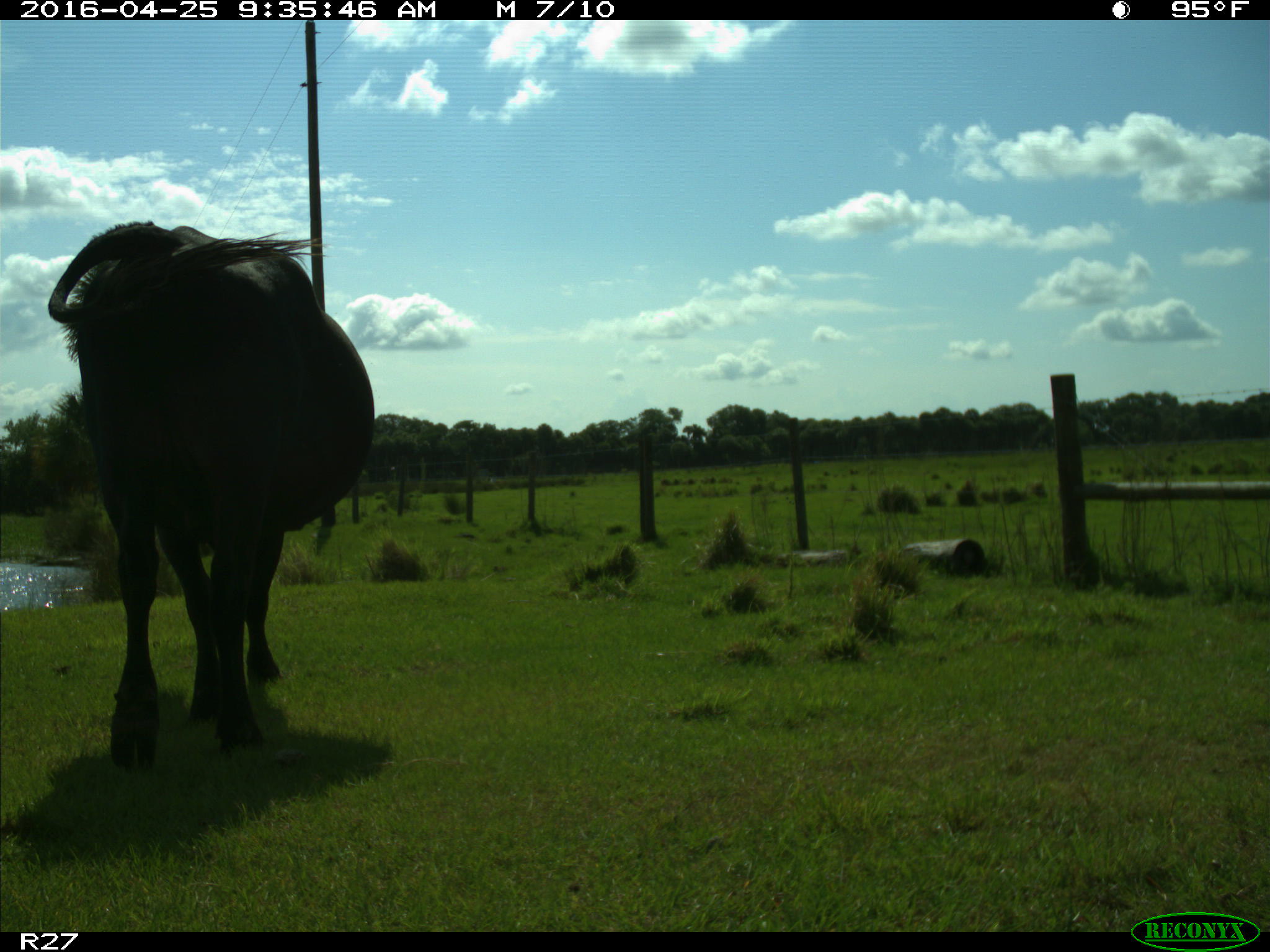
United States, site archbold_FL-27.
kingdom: Animalia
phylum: Chordata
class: Mammalia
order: Artiodactyla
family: Bovidae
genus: Bos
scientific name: Bos taurus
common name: domestic cow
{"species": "Bos taurus (domestic cow)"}